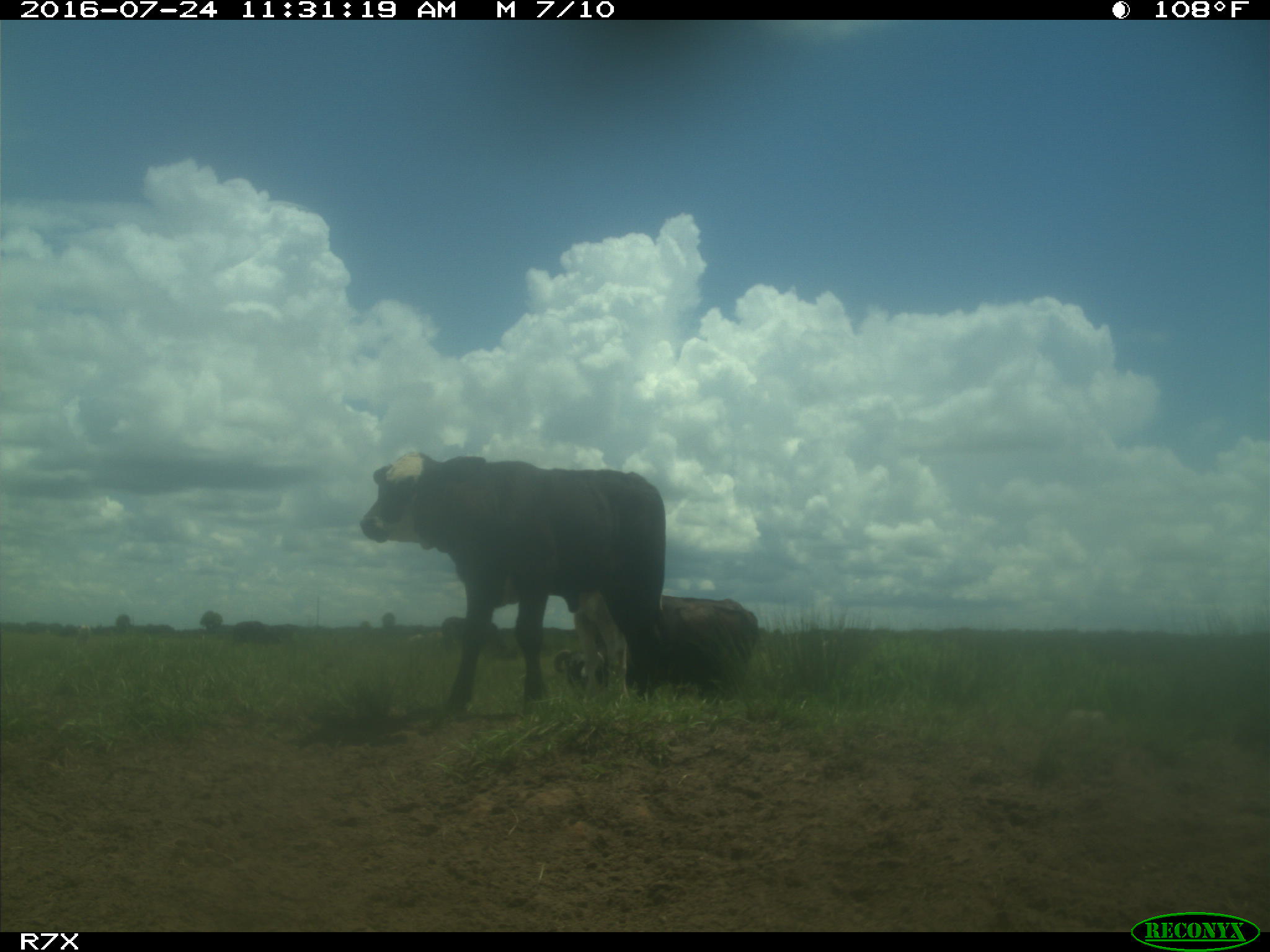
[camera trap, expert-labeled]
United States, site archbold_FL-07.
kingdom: Animalia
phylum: Chordata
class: Mammalia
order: Artiodactyla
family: Bovidae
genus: Bos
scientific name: Bos taurus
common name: domestic cow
Bos taurus (domestic cow).